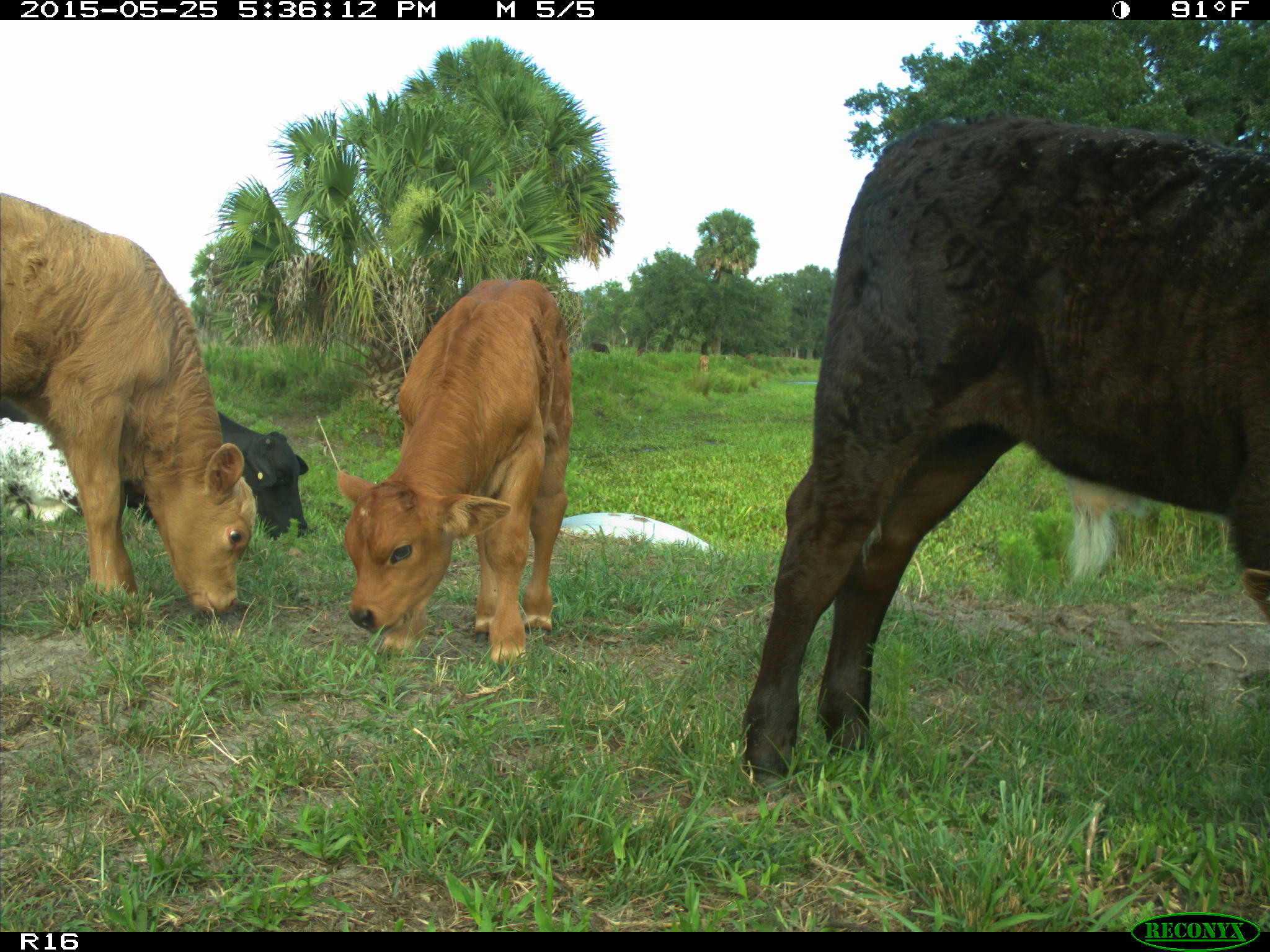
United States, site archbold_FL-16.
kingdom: Animalia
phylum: Chordata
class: Mammalia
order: Artiodactyla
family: Bovidae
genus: Bos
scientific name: Bos taurus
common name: domestic cow